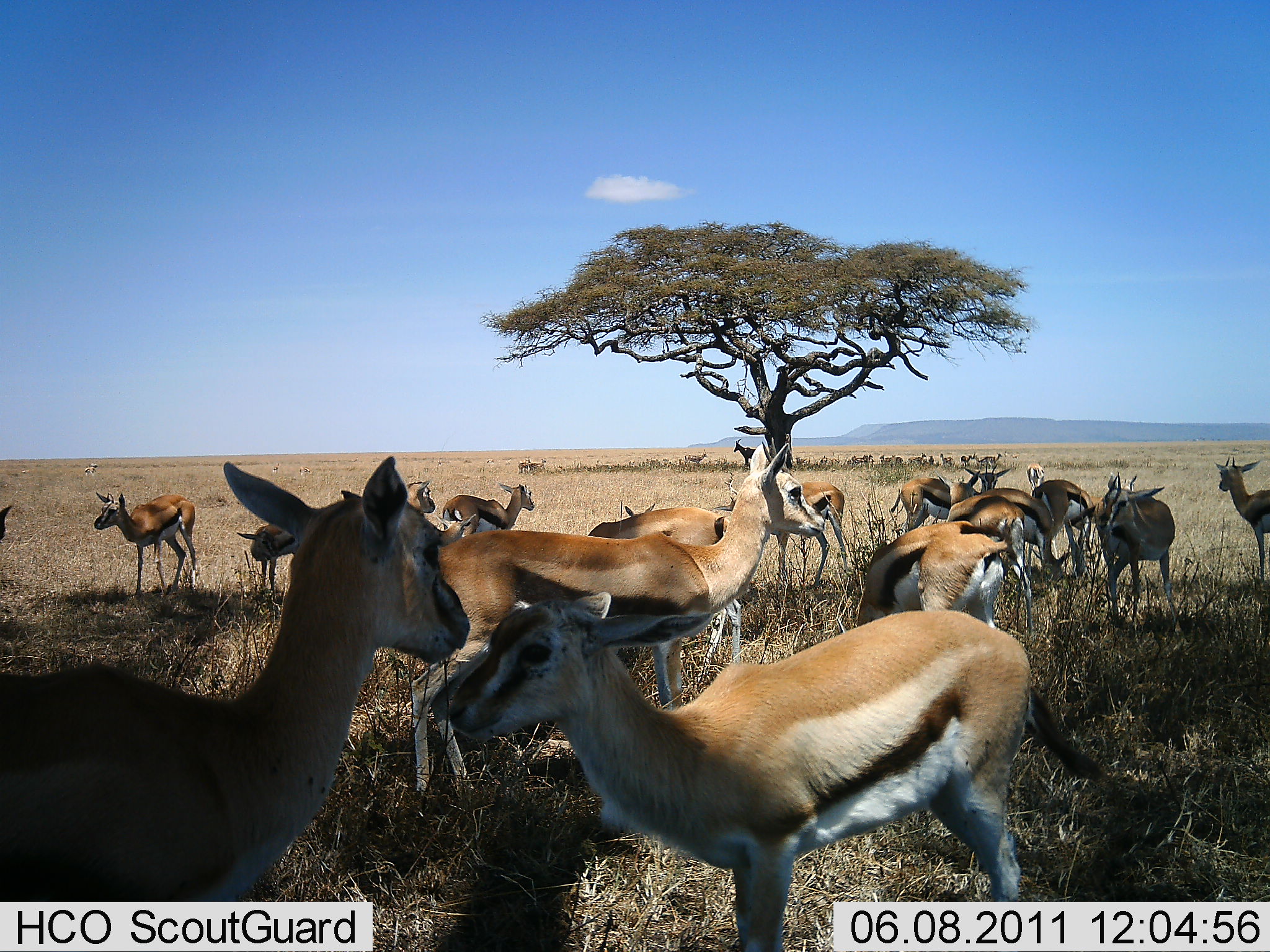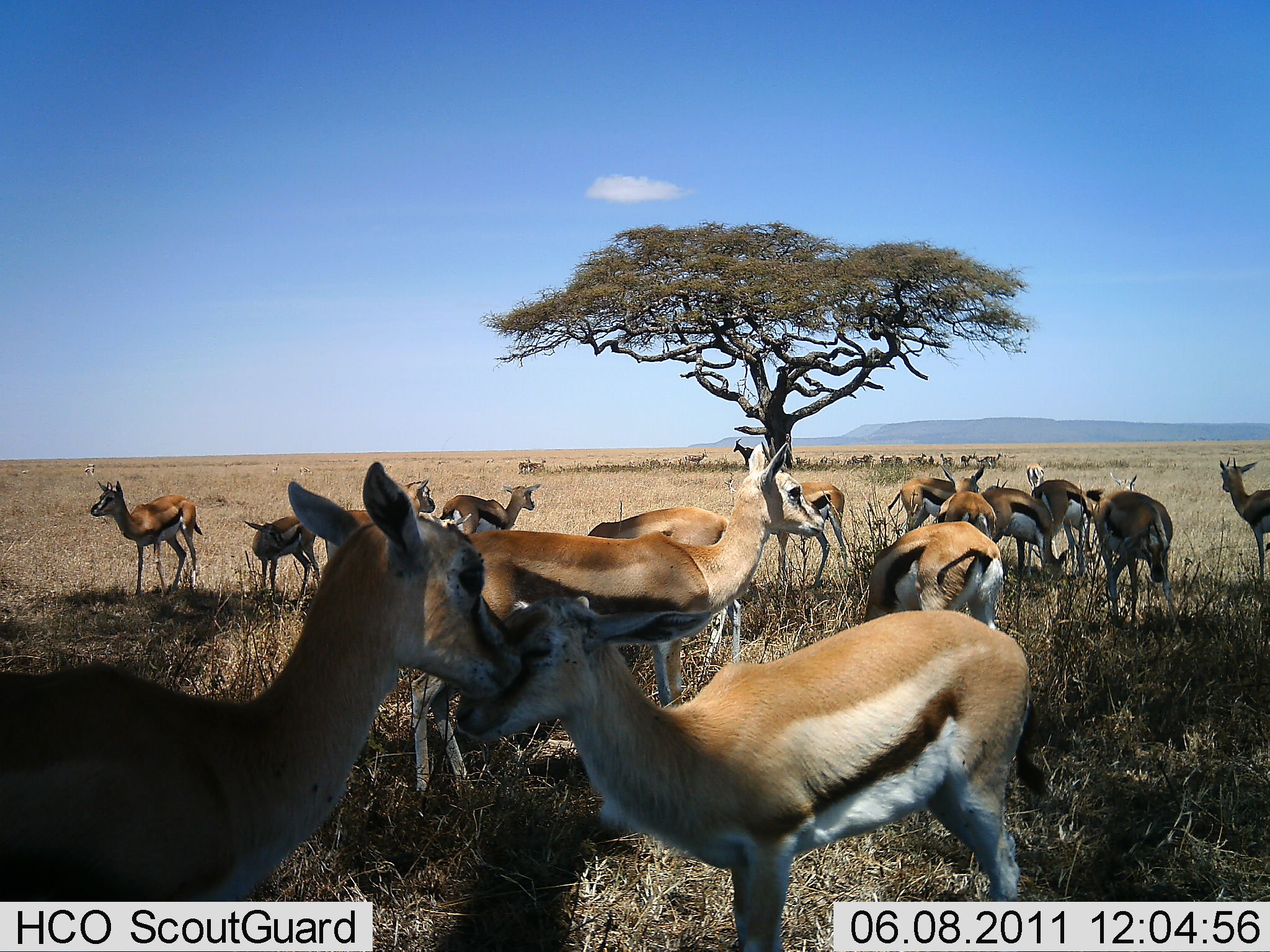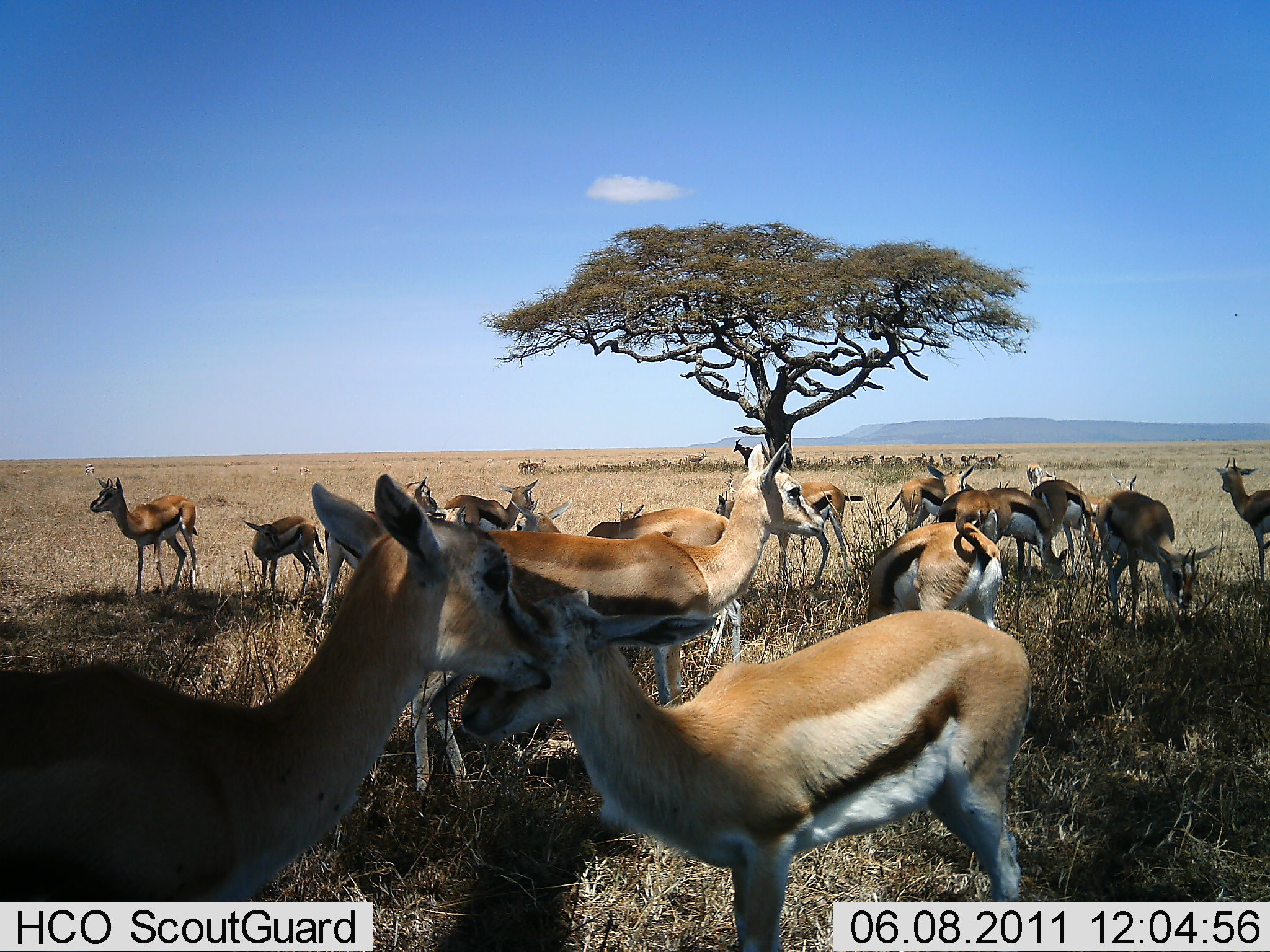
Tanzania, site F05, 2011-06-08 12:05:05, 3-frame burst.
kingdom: Animalia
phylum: Chordata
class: Mammalia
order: Artiodactyla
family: Bovidae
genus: Eudorcas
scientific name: Eudorcas thomsonii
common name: thomson's gazelle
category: gazellethomsons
Gazellethomsons (thomson's gazelle) (Eudorcas thomsonii), count 11-50. Behavior (volunteer vote fractions): standing 79%, resting 0%, moving 14%, interacting 71%. Young present (vote fraction): 29%. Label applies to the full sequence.